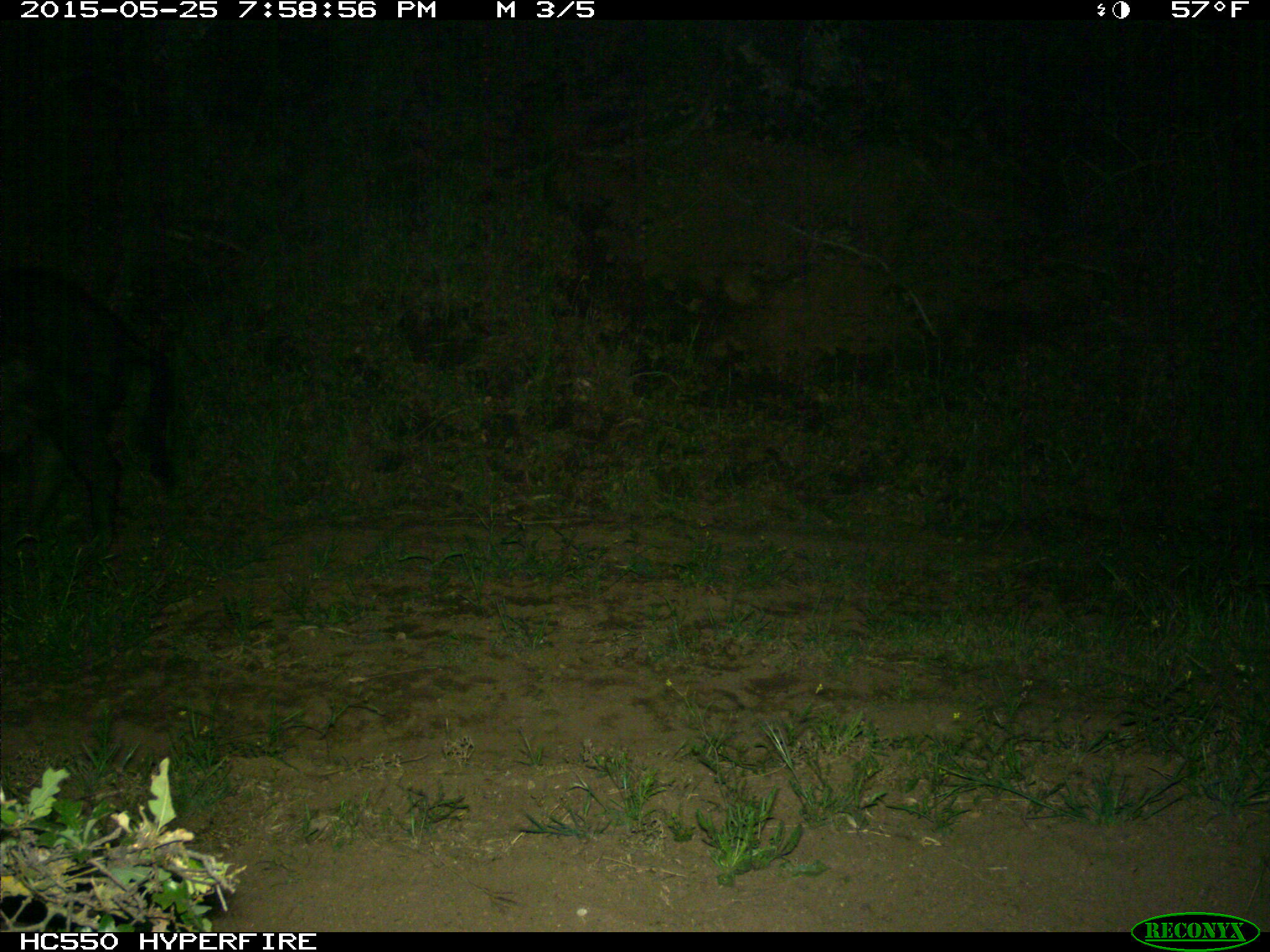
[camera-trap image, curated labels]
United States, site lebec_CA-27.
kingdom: Animalia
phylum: Chordata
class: Mammalia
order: Artiodactyla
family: Suidae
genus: Sus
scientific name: Sus scrofa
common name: wild boar